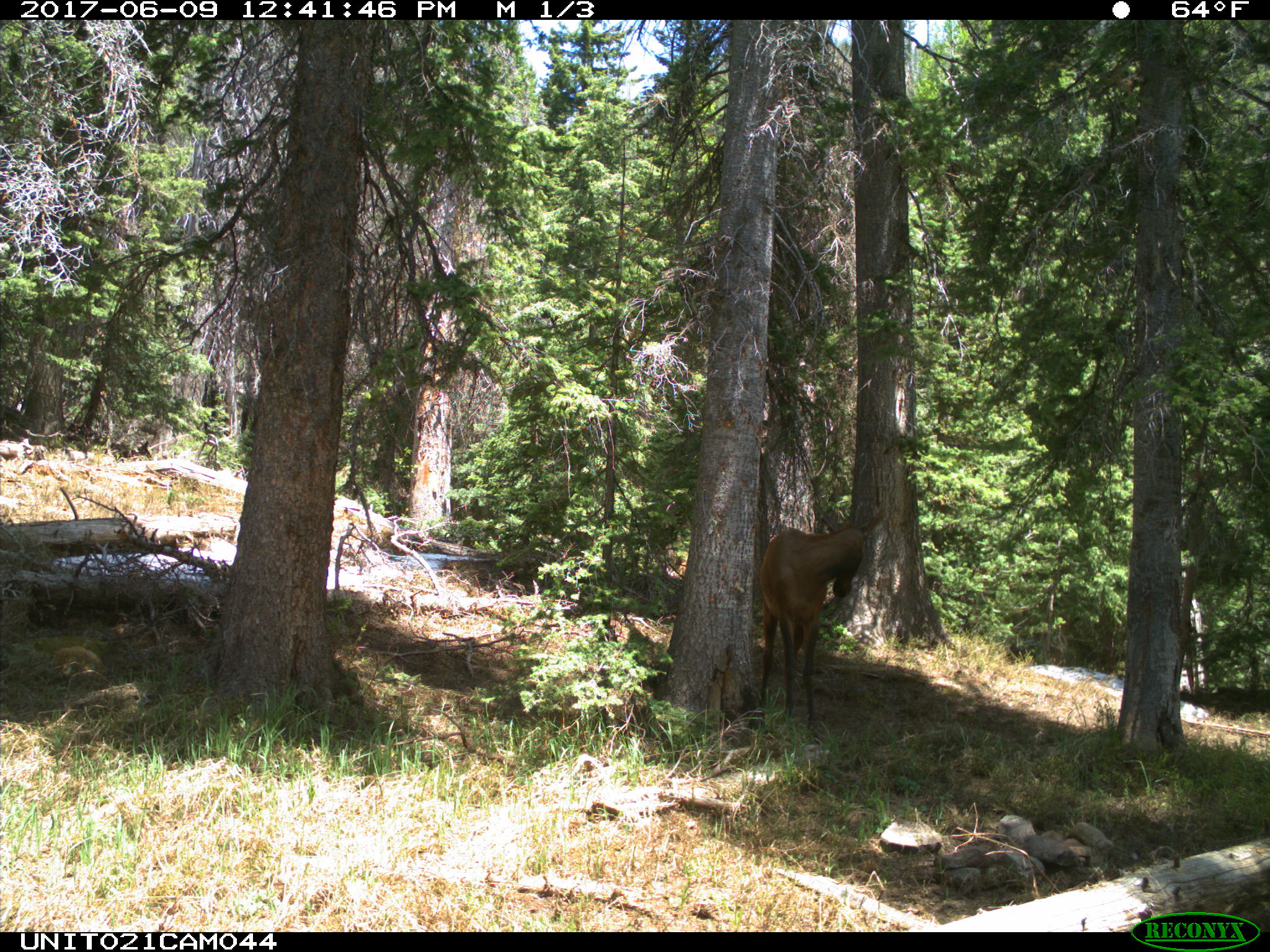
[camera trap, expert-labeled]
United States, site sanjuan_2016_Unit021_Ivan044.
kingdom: Animalia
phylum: Chordata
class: Mammalia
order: Artiodactyla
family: Cervidae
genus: Cervus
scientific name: Cervus elaphus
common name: red deer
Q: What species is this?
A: Cervus elaphus (red deer).